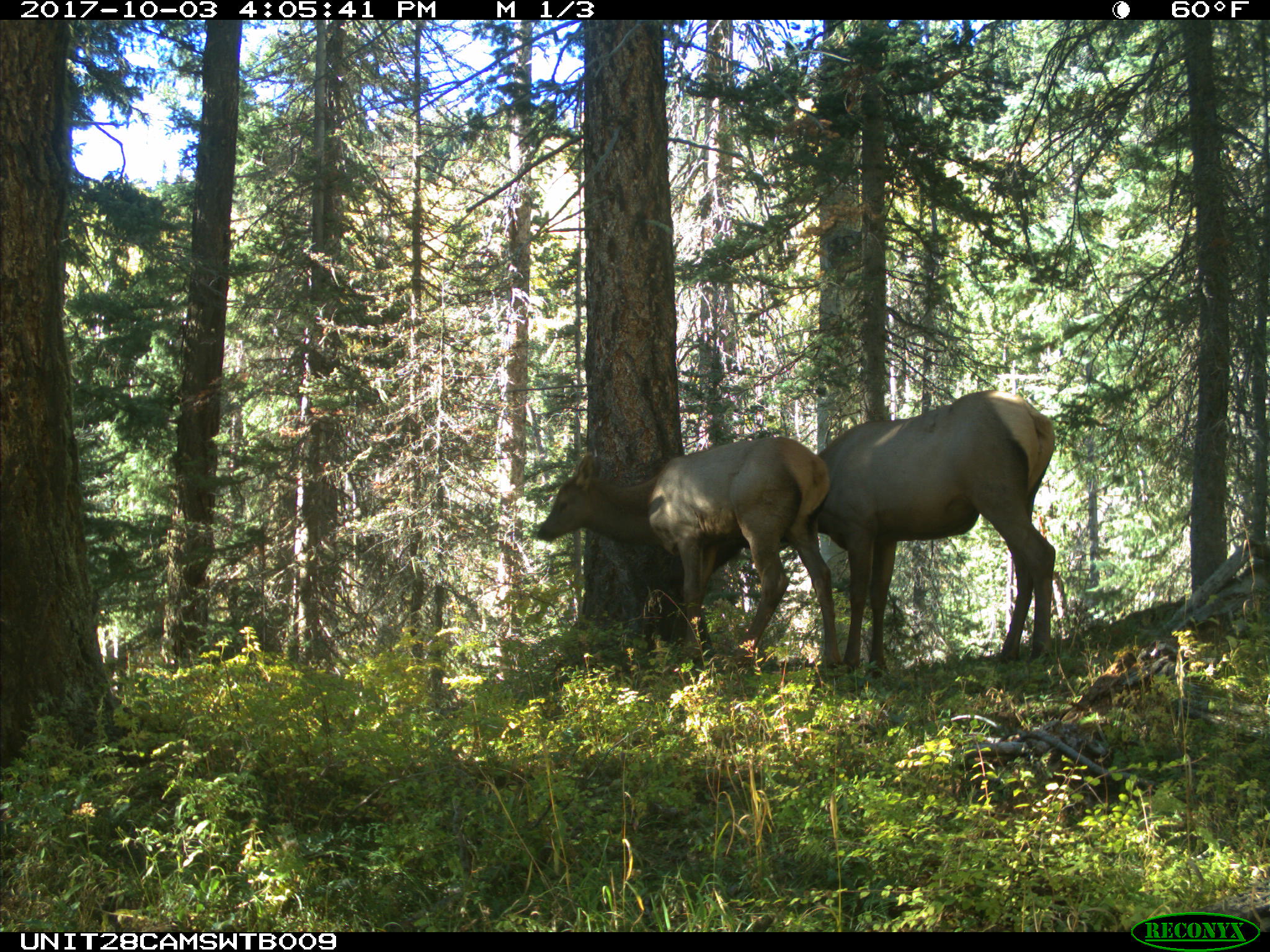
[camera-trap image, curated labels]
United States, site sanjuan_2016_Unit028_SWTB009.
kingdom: Animalia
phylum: Chordata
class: Mammalia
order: Artiodactyla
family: Cervidae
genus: Cervus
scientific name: Cervus elaphus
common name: red deer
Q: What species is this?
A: Cervus elaphus (red deer).